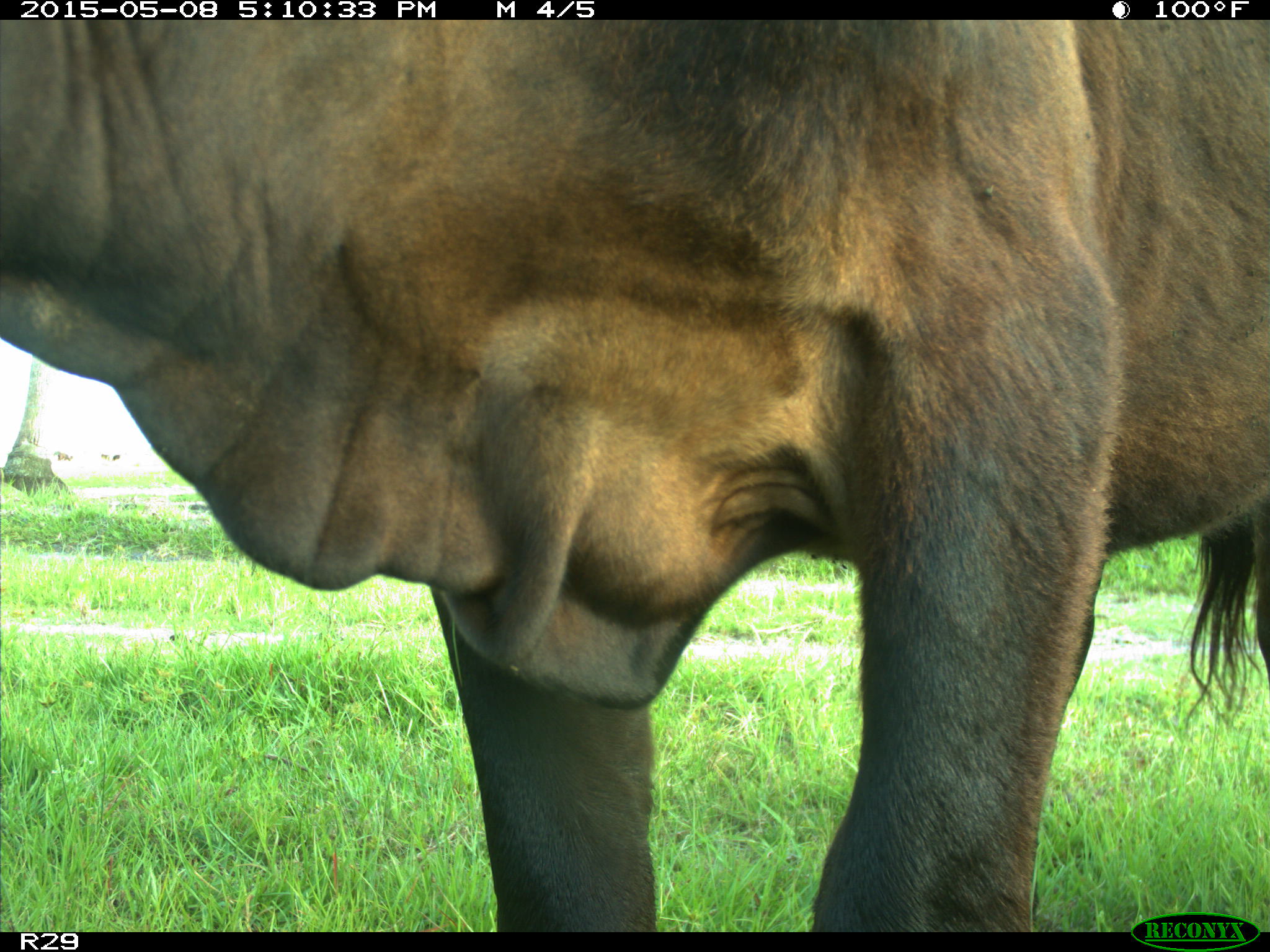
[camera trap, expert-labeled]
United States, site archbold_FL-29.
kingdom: Animalia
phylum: Chordata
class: Mammalia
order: Artiodactyla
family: Bovidae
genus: Bos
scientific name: Bos taurus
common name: domestic cow